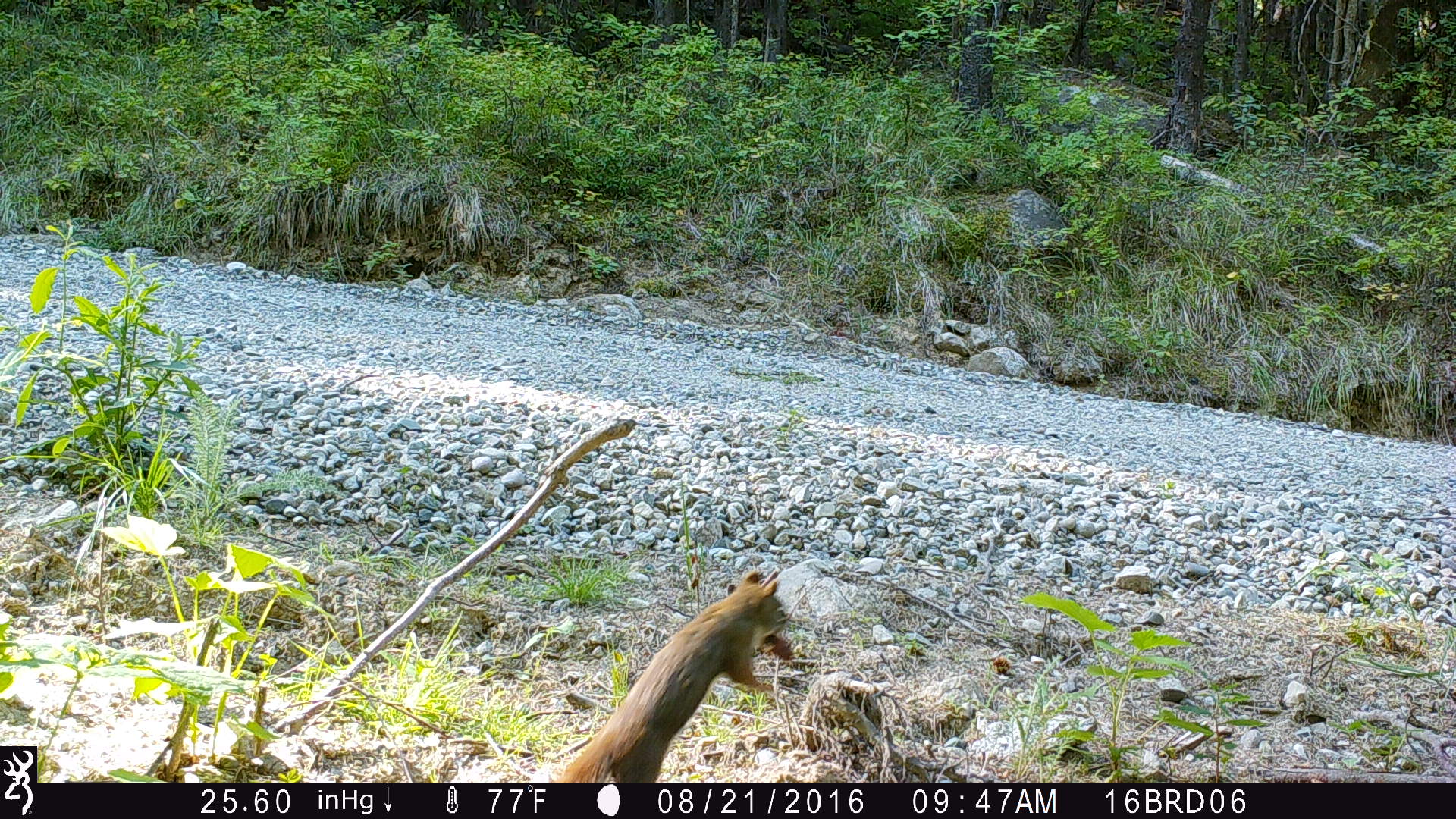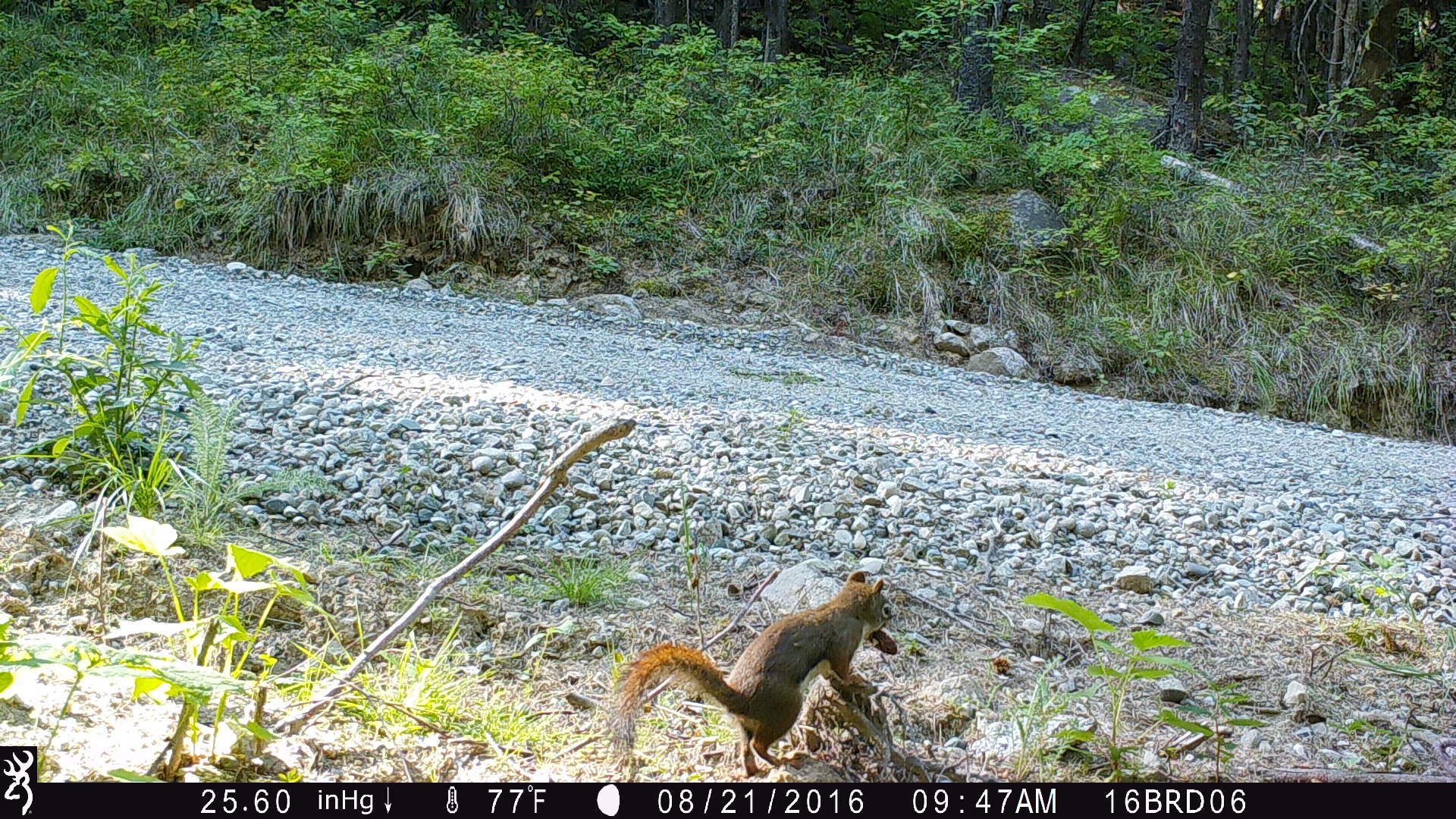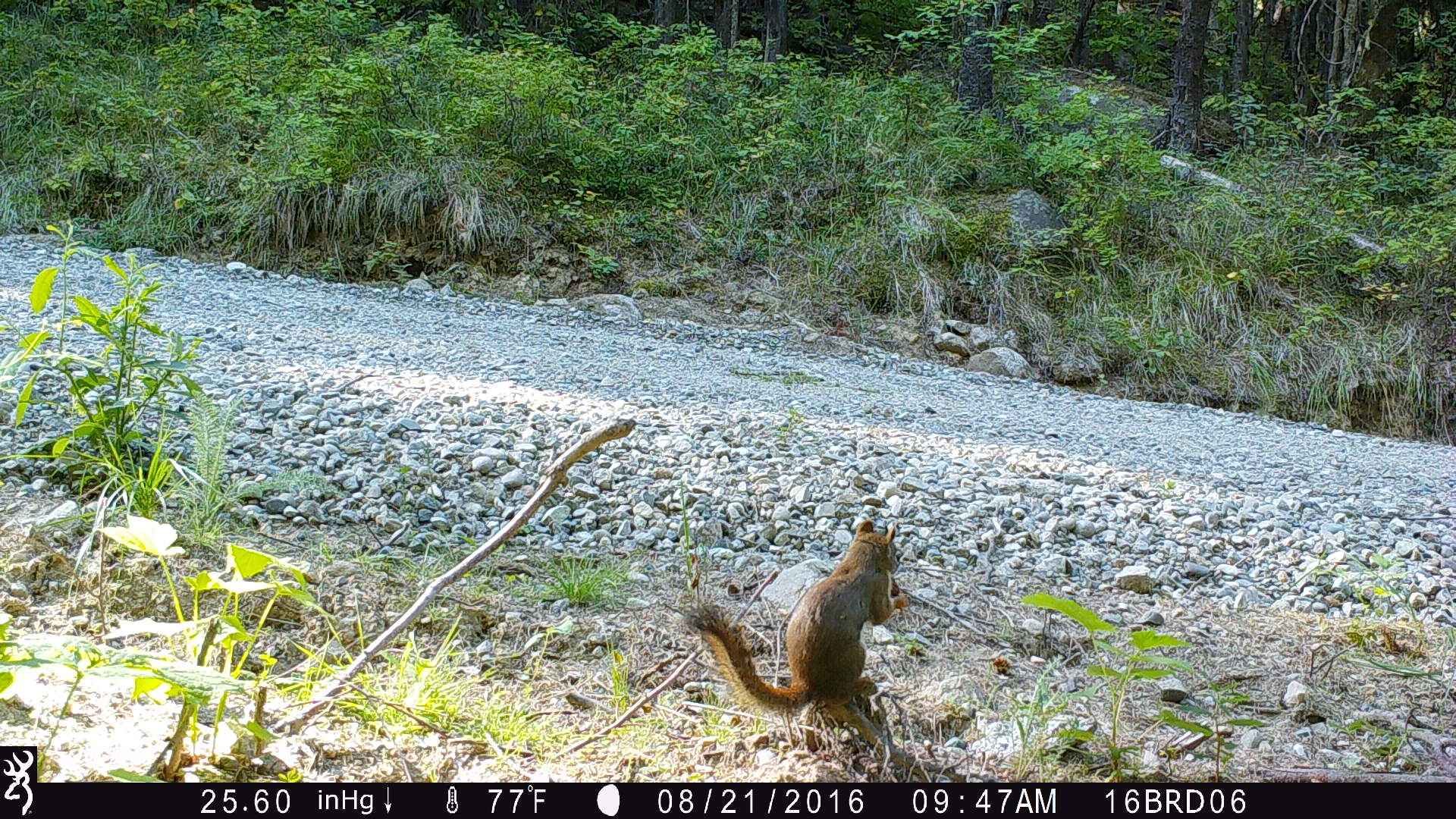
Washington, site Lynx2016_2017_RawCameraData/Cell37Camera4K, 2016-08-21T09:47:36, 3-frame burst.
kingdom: Animalia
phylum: Chordata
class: Mammalia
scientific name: Mammalia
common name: small mammal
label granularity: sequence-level